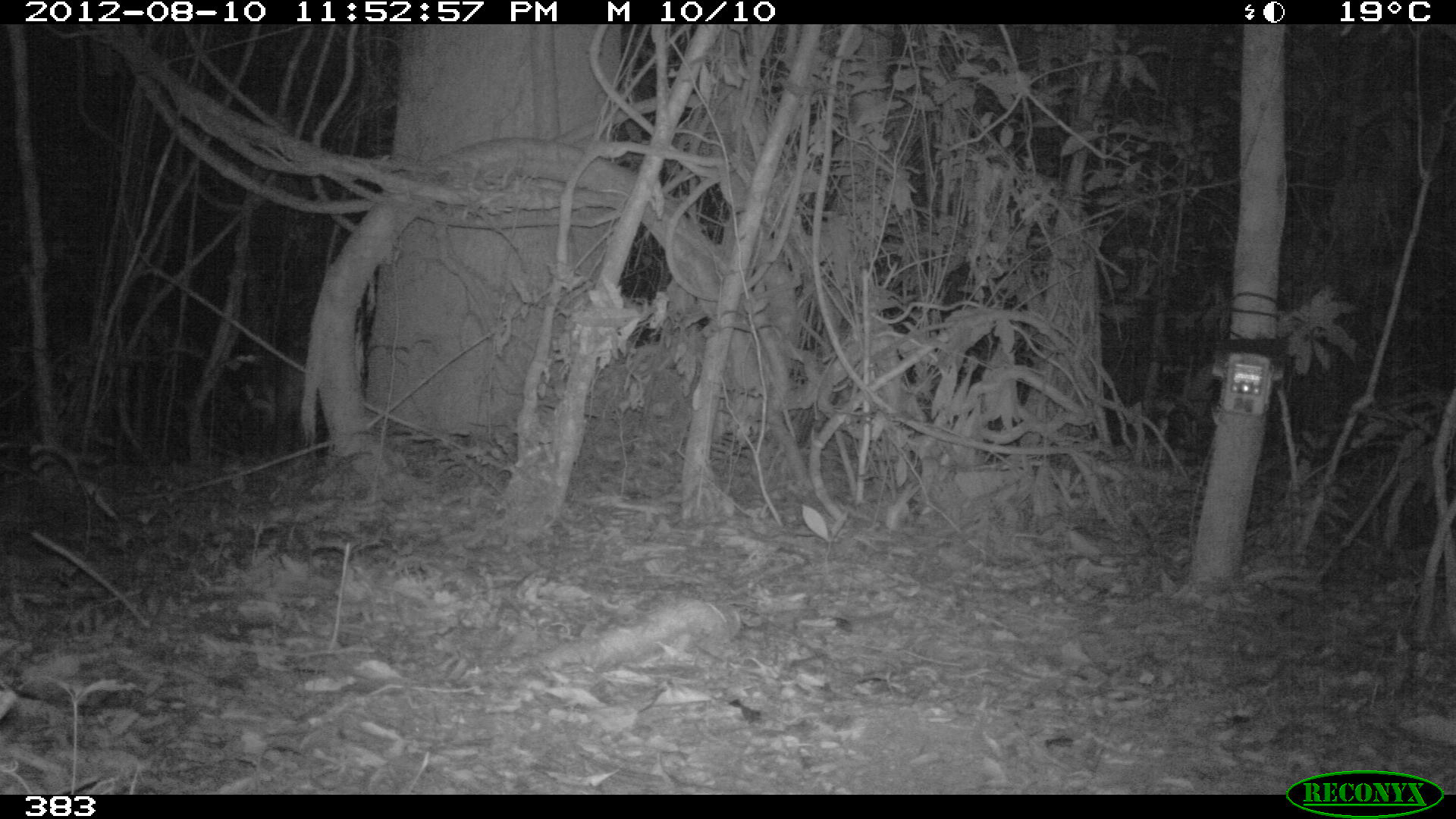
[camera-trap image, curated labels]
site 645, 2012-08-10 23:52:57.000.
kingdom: Animalia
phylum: Chordata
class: Mammalia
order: Artiodactyla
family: Tayassuidae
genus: Tayassu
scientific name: Tayassu pecari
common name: white-lipped peccary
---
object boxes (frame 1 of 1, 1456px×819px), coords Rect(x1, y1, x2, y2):
tayassu pecari: Rect(272, 340, 320, 456)